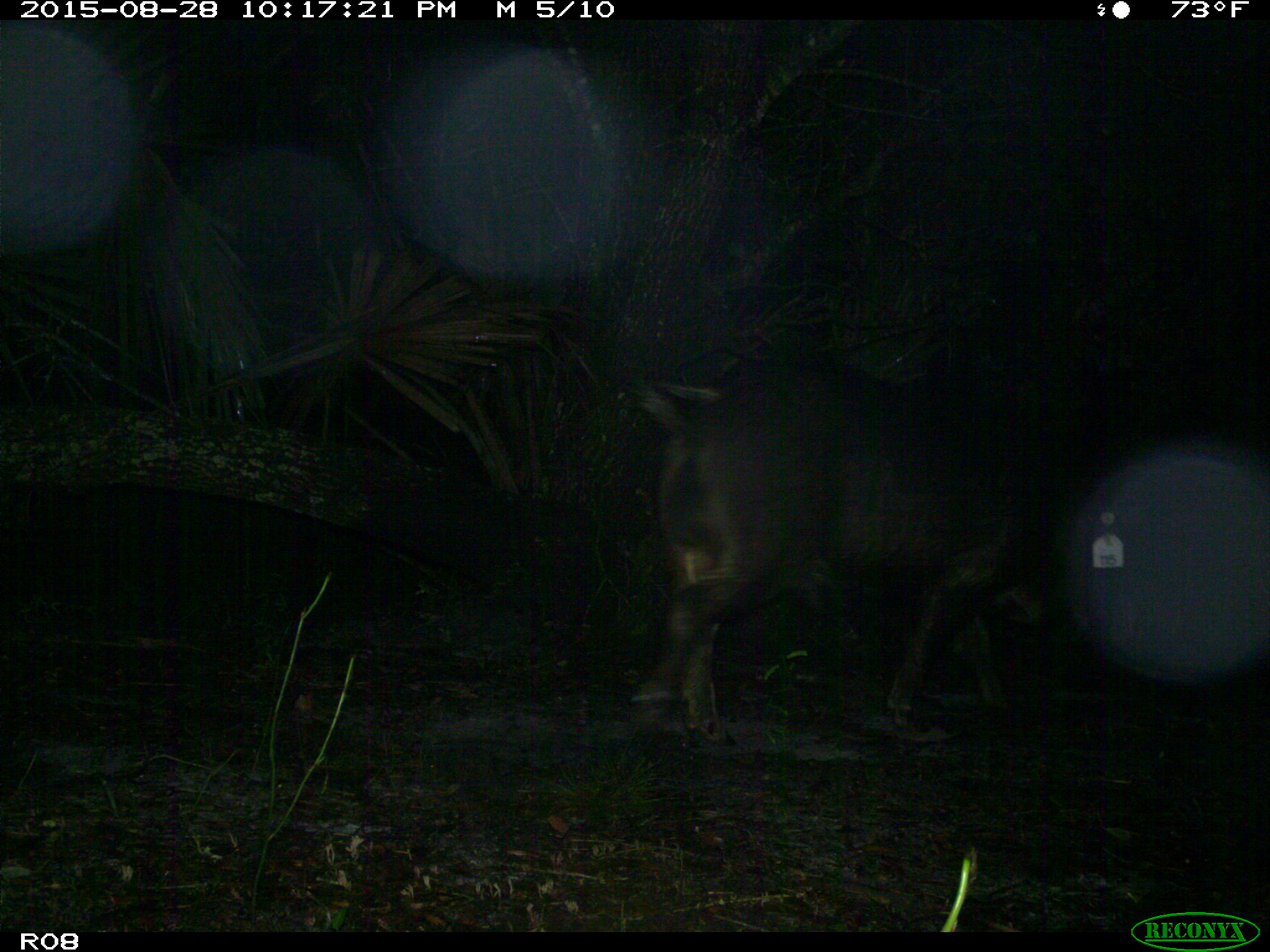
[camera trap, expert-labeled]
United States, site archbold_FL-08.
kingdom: Animalia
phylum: Chordata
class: Mammalia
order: Artiodactyla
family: Suidae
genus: Sus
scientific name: Sus scrofa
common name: wild boar